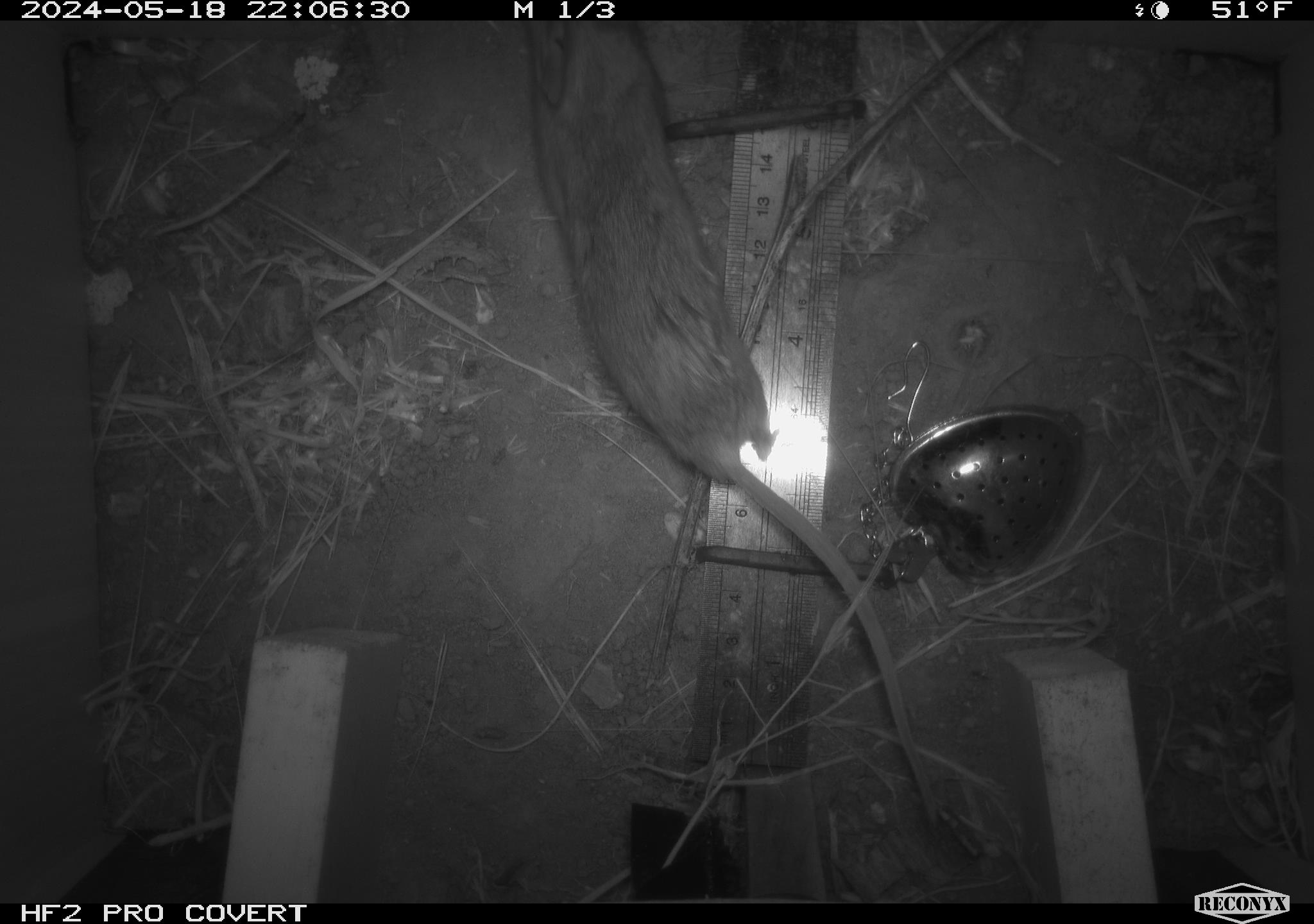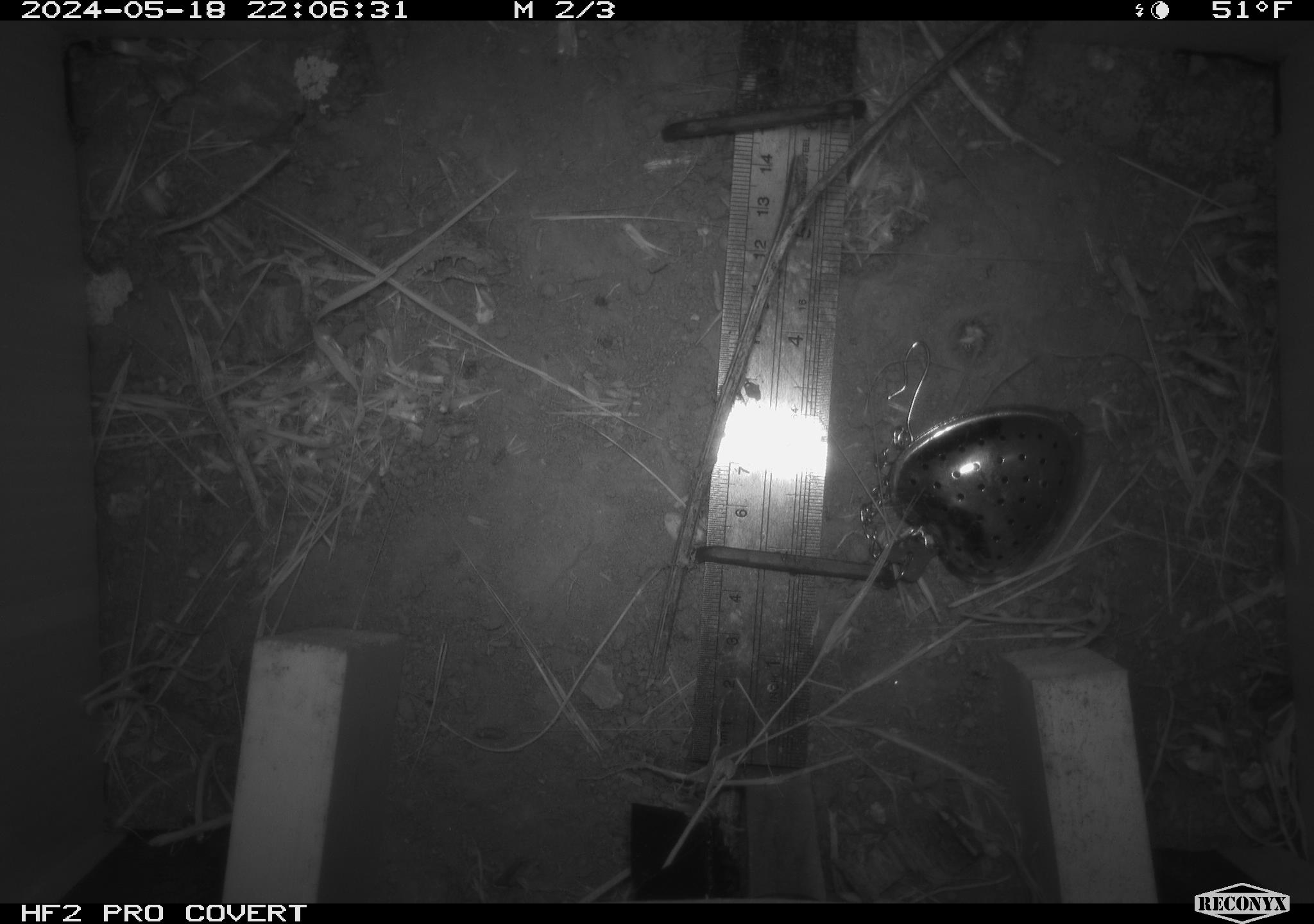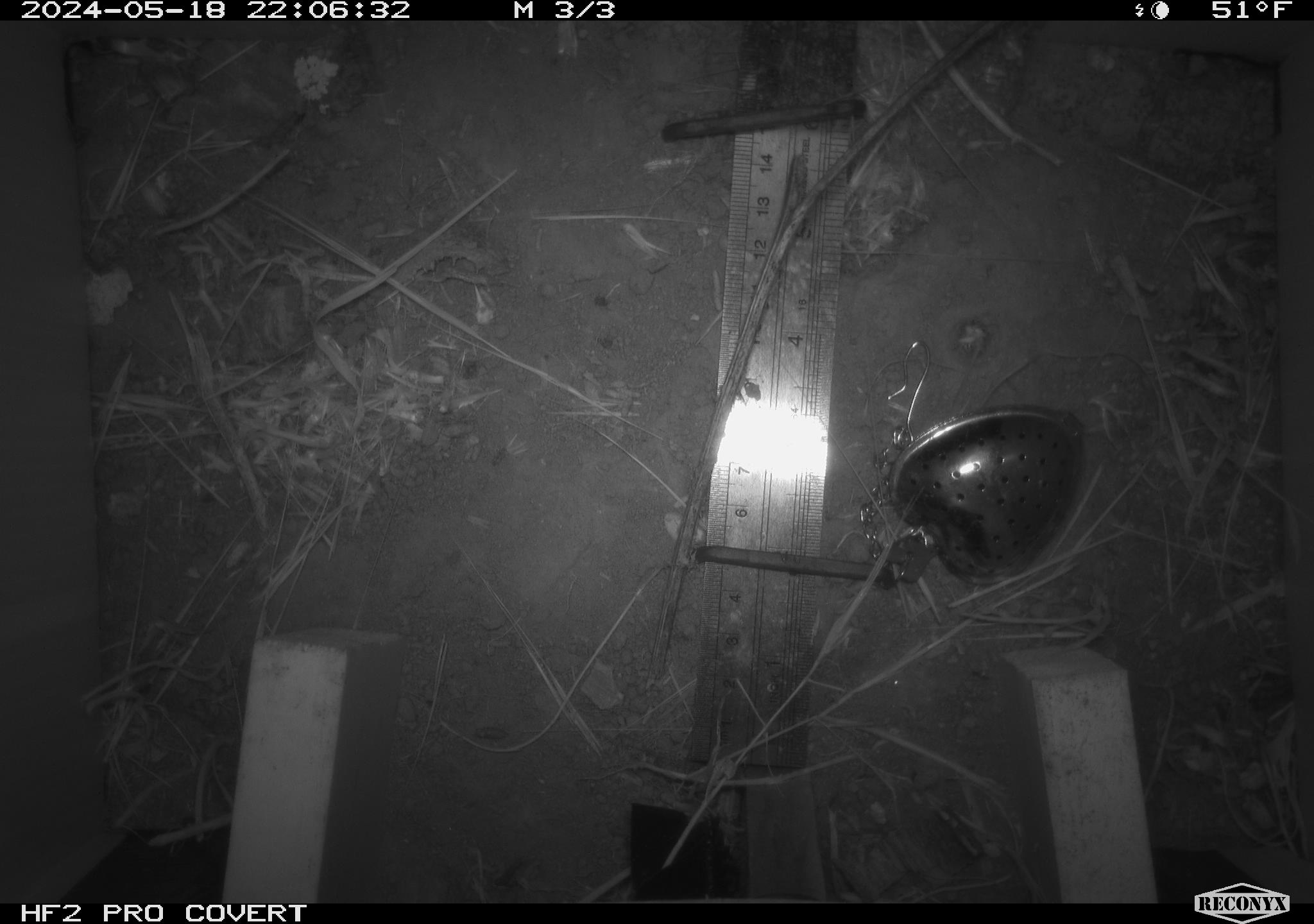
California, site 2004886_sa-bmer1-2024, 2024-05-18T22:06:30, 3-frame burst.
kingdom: Animalia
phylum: Chordata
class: Mammalia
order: Rodentia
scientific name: Rodentia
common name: mouse species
Mouse species (Rodentia).